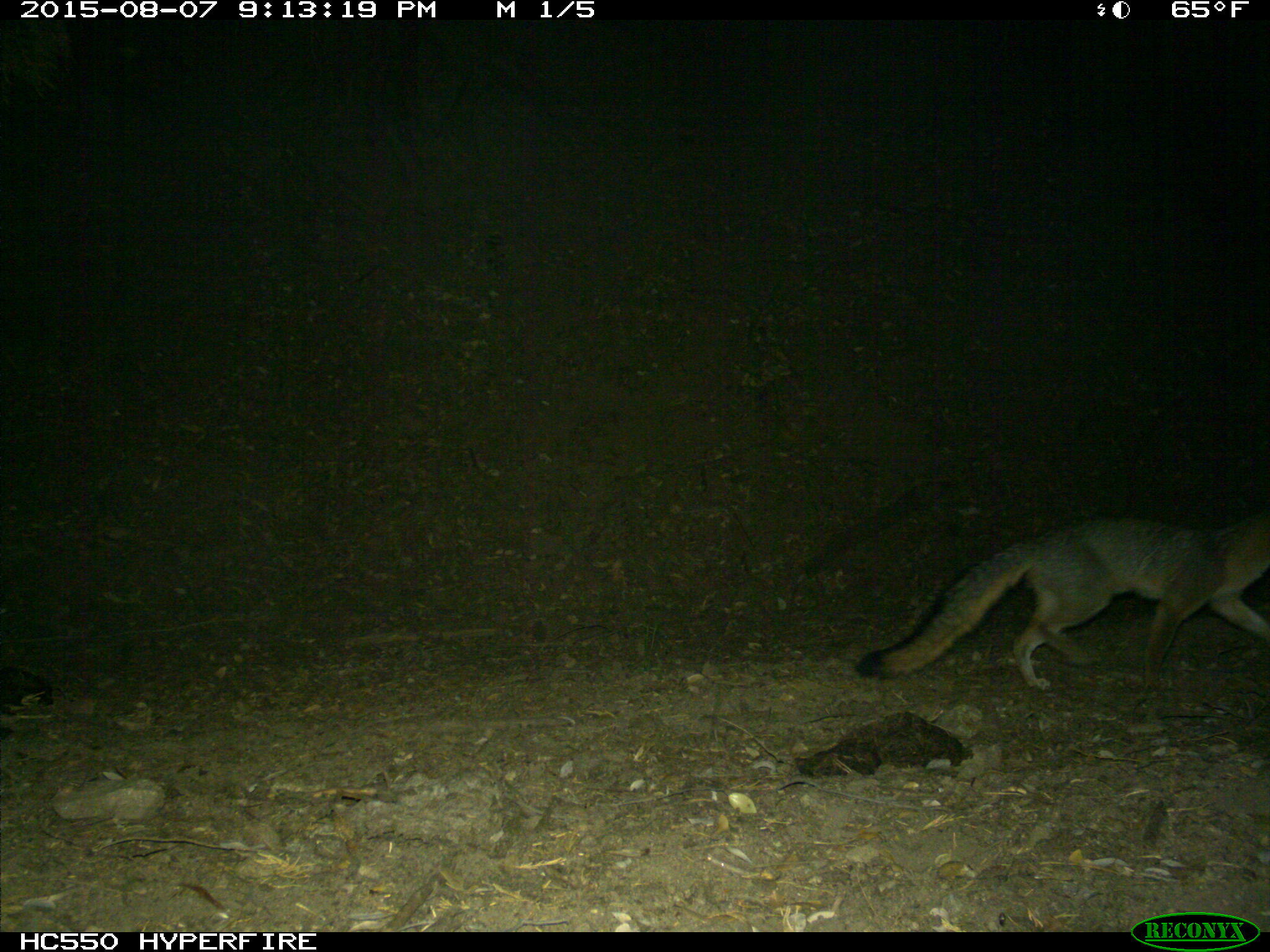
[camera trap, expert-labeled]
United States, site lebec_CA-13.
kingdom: Animalia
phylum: Chordata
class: Mammalia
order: Carnivora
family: Canidae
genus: Urocyon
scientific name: Urocyon cinereoargenteus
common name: gray fox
Urocyon cinereoargenteus (gray fox).